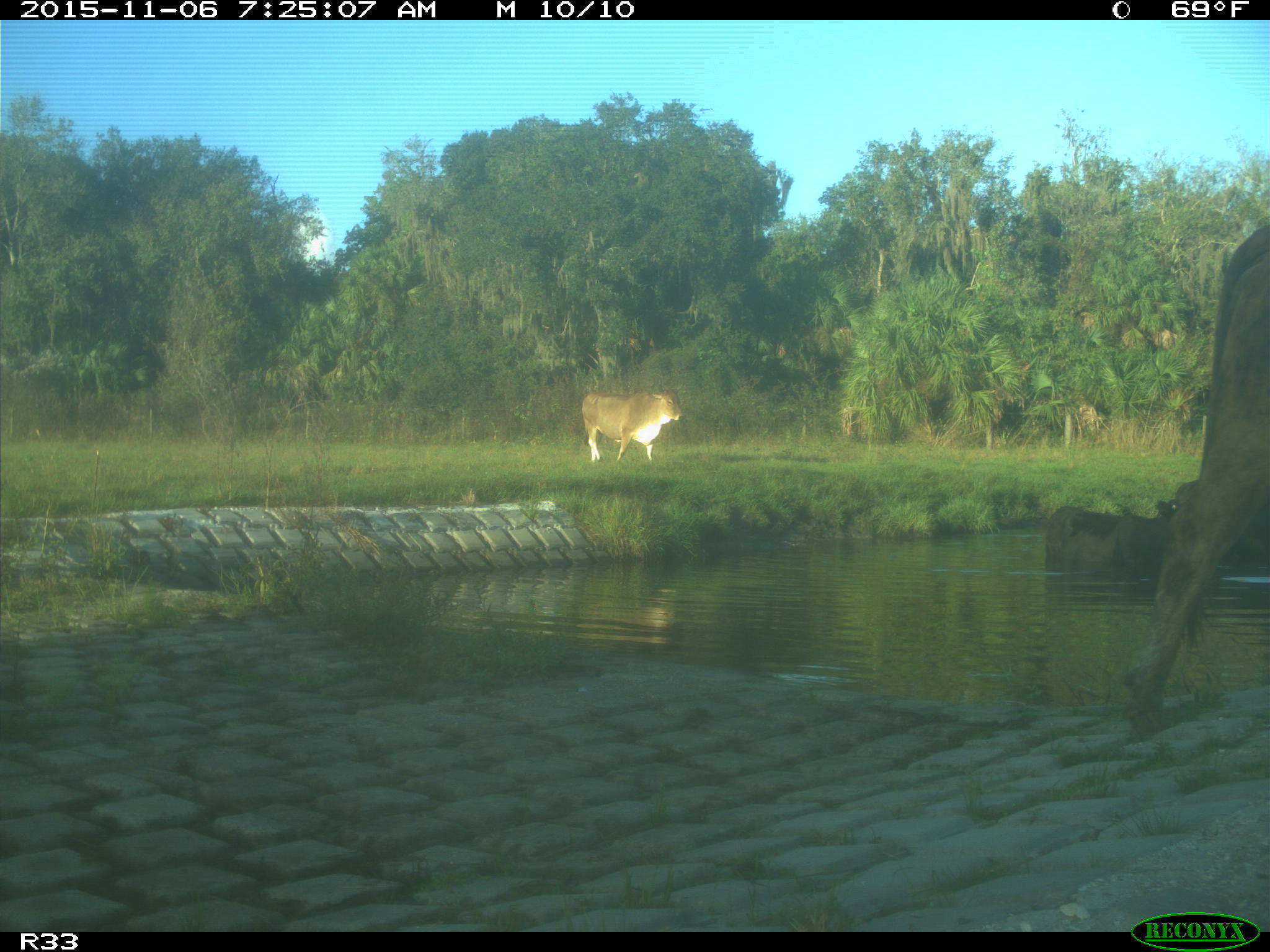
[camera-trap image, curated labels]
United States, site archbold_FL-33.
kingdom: Animalia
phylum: Chordata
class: Mammalia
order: Artiodactyla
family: Bovidae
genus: Bos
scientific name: Bos taurus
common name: domestic cow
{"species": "Bos taurus (domestic cow)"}